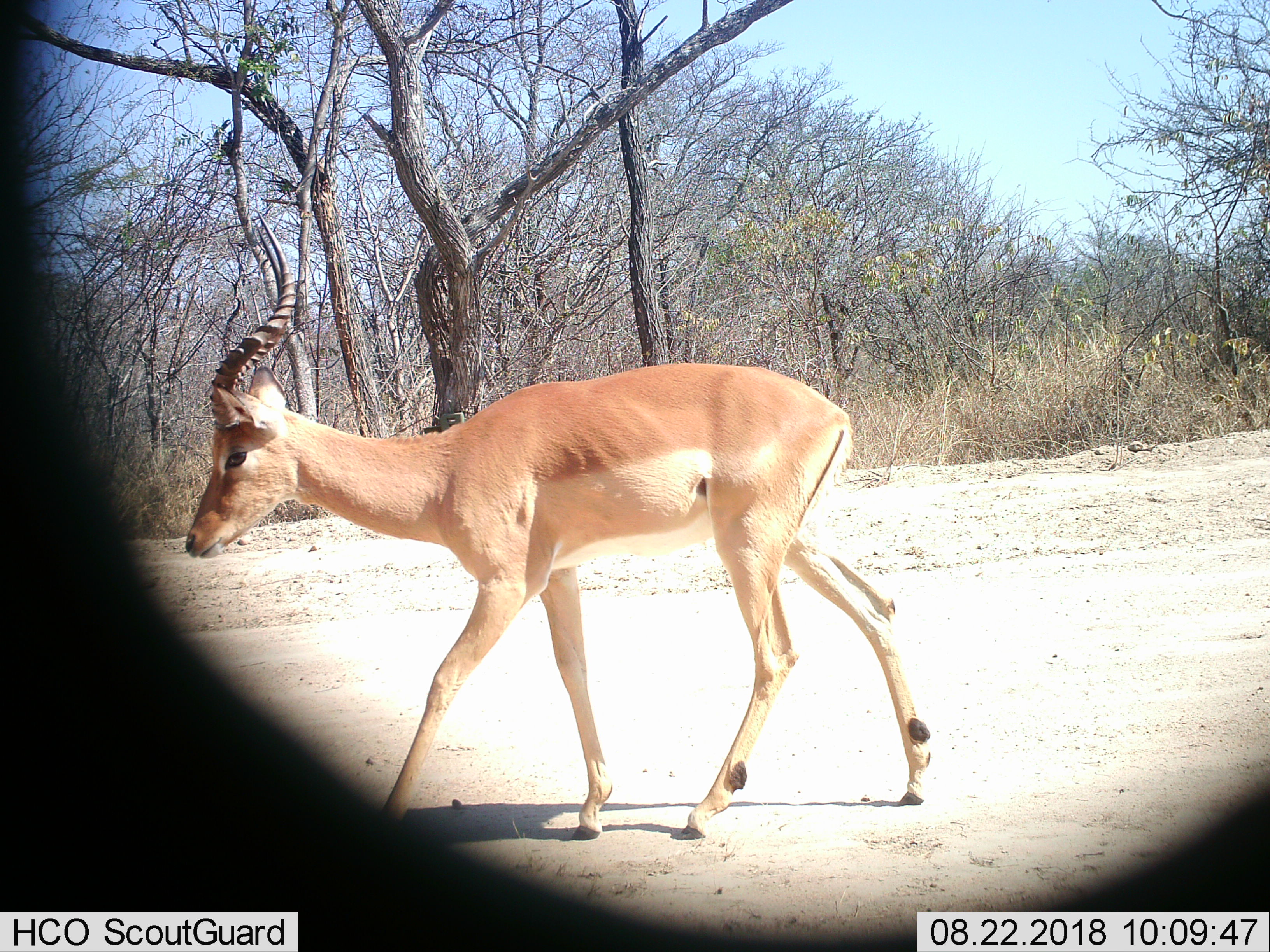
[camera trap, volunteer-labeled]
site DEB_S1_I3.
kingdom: Animalia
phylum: Chordata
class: Mammalia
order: Artiodactyla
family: Bovidae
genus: Aepyceros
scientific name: Aepyceros melampus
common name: impala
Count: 1.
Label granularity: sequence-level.